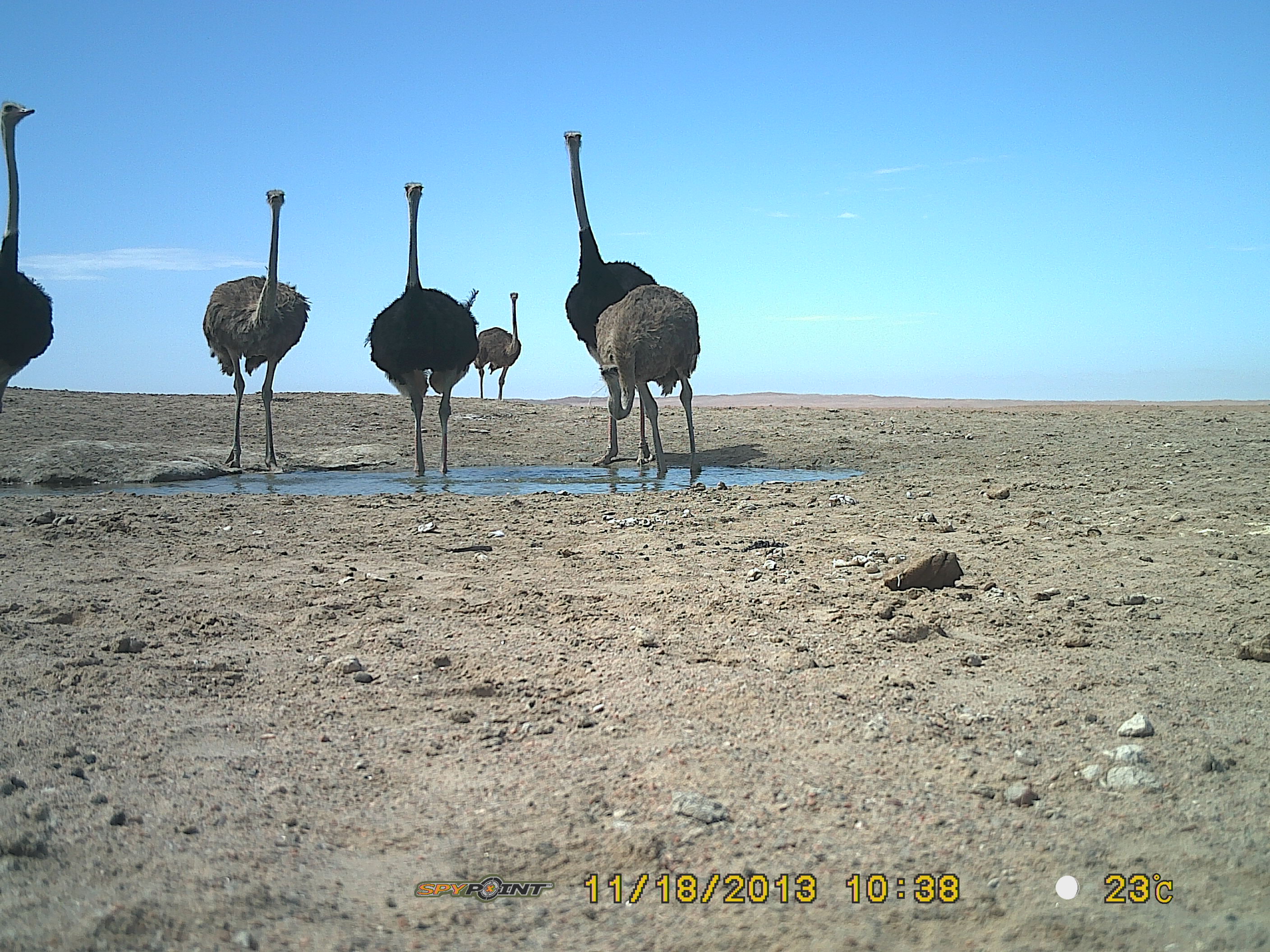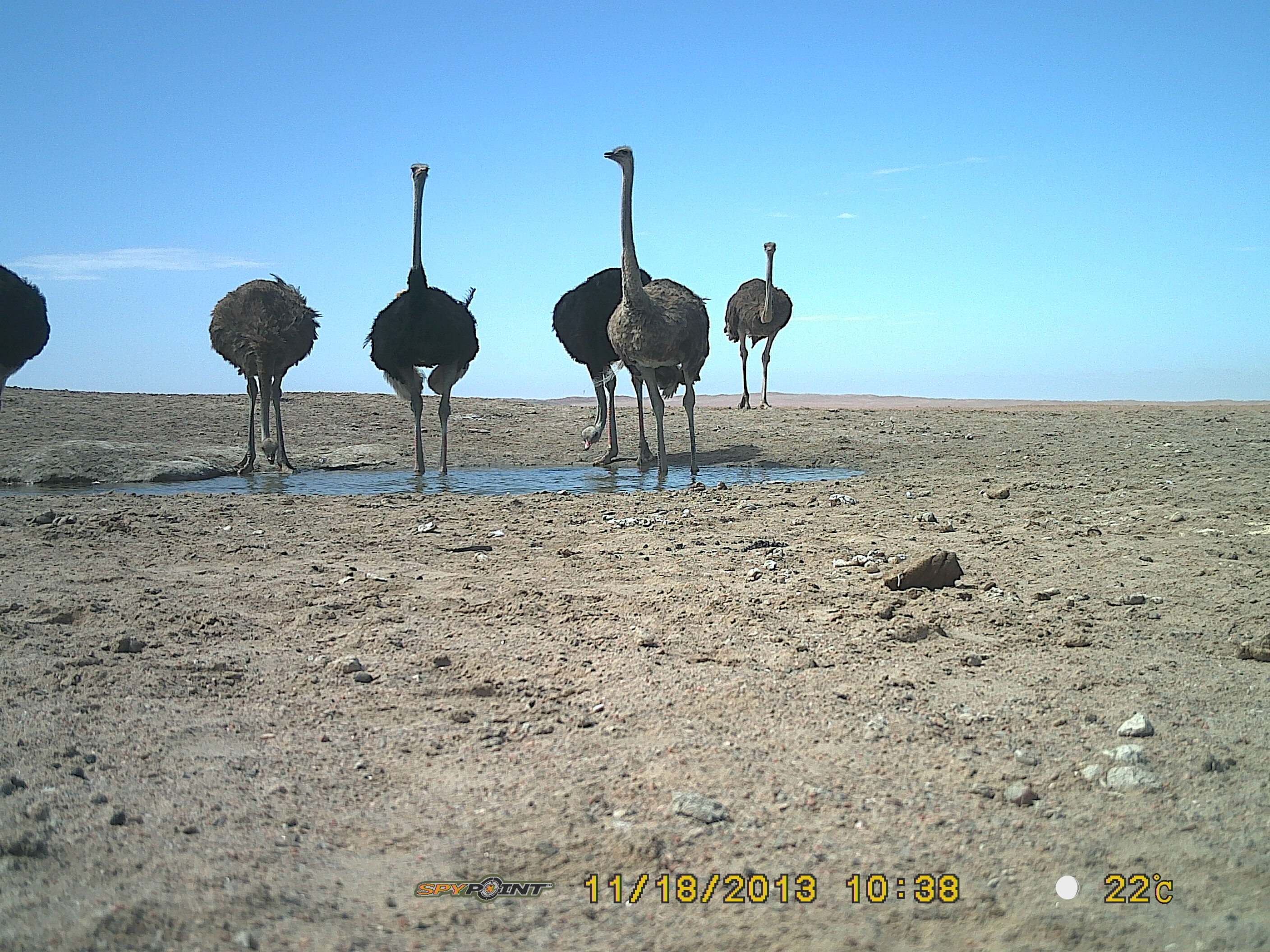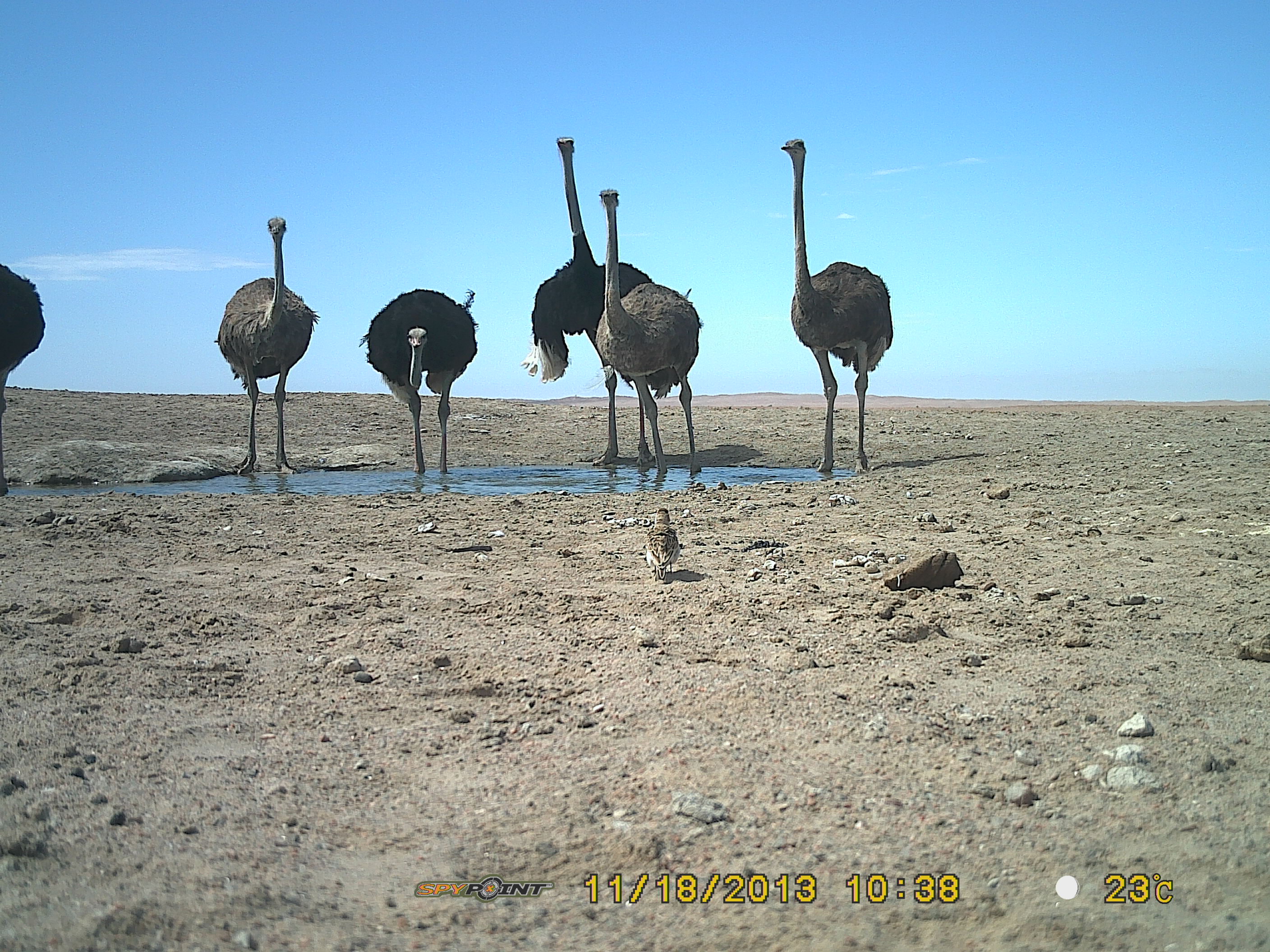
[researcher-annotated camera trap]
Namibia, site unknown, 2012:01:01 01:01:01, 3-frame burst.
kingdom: Animalia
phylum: Chordata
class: Aves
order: Struthioniformes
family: Struthionidae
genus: Struthio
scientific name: Struthio camelus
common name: common ostrich